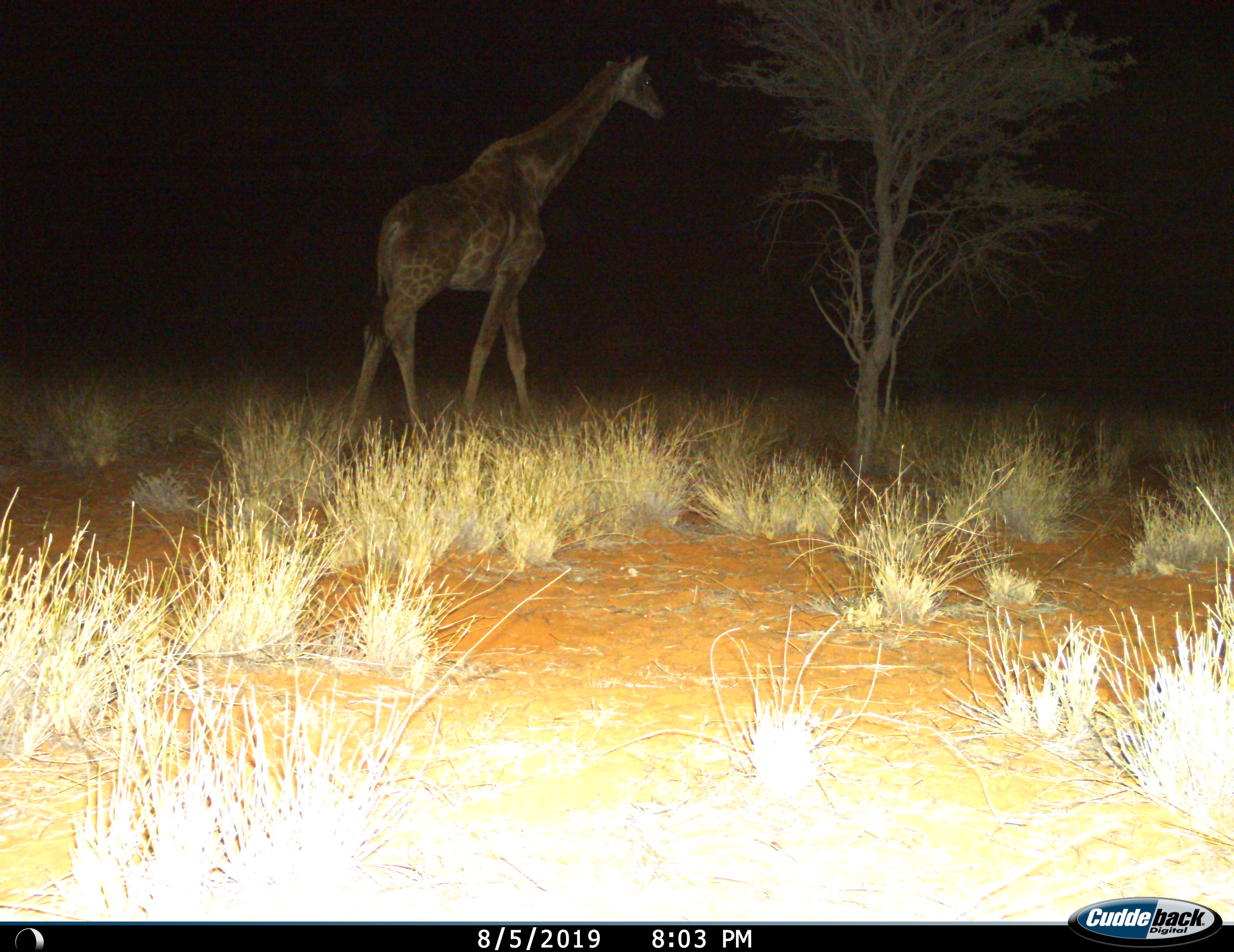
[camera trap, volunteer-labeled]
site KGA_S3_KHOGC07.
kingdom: Animalia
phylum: Chordata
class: Mammalia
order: Artiodactyla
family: Giraffidae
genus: Giraffa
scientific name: Giraffa camelopardalis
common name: giraffe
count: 1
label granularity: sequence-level